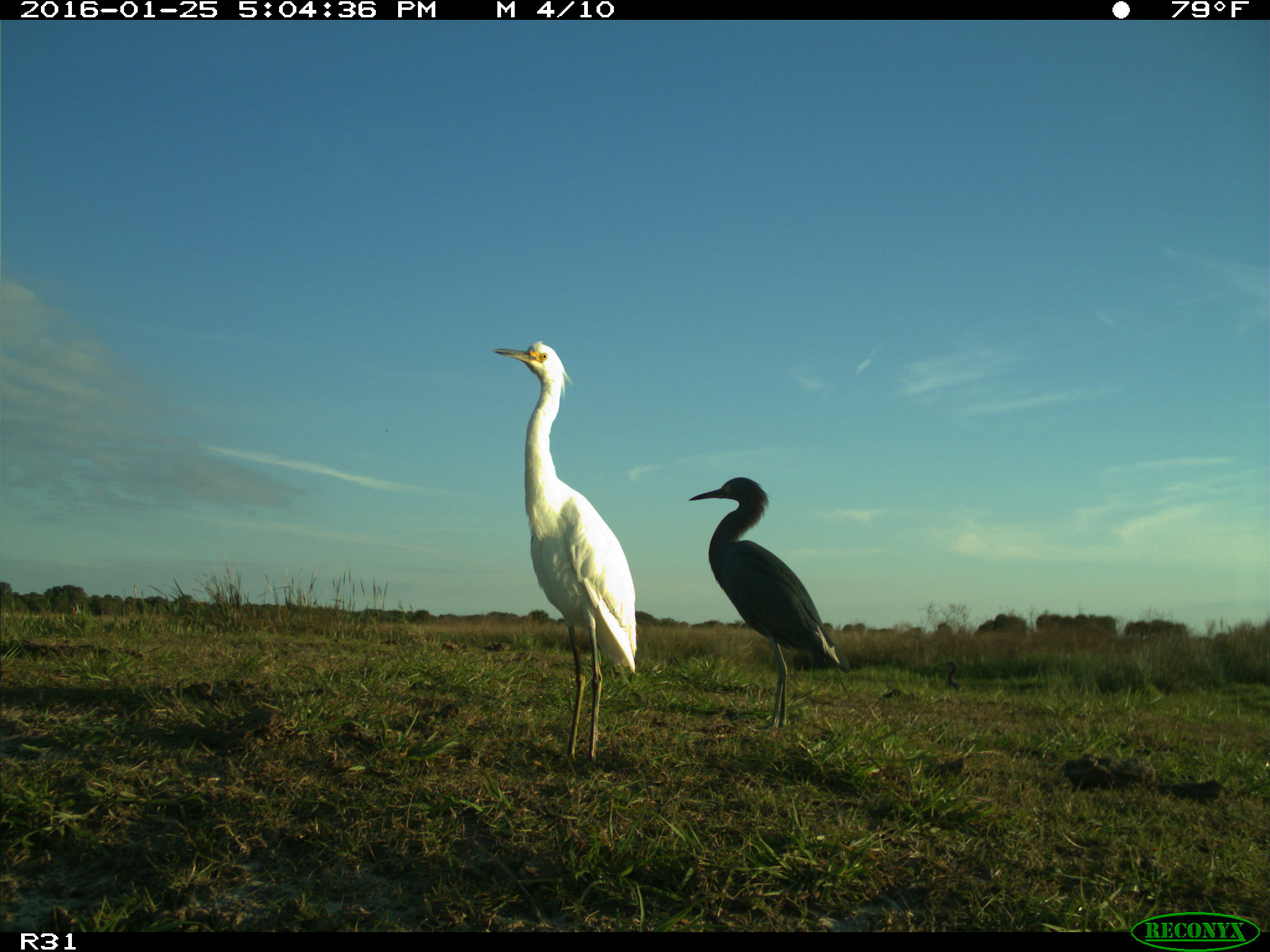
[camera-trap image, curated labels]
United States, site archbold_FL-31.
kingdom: Animalia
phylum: Chordata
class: Aves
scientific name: Aves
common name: birds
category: unidentified bird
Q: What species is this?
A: Unidentified bird (birds) (Aves).